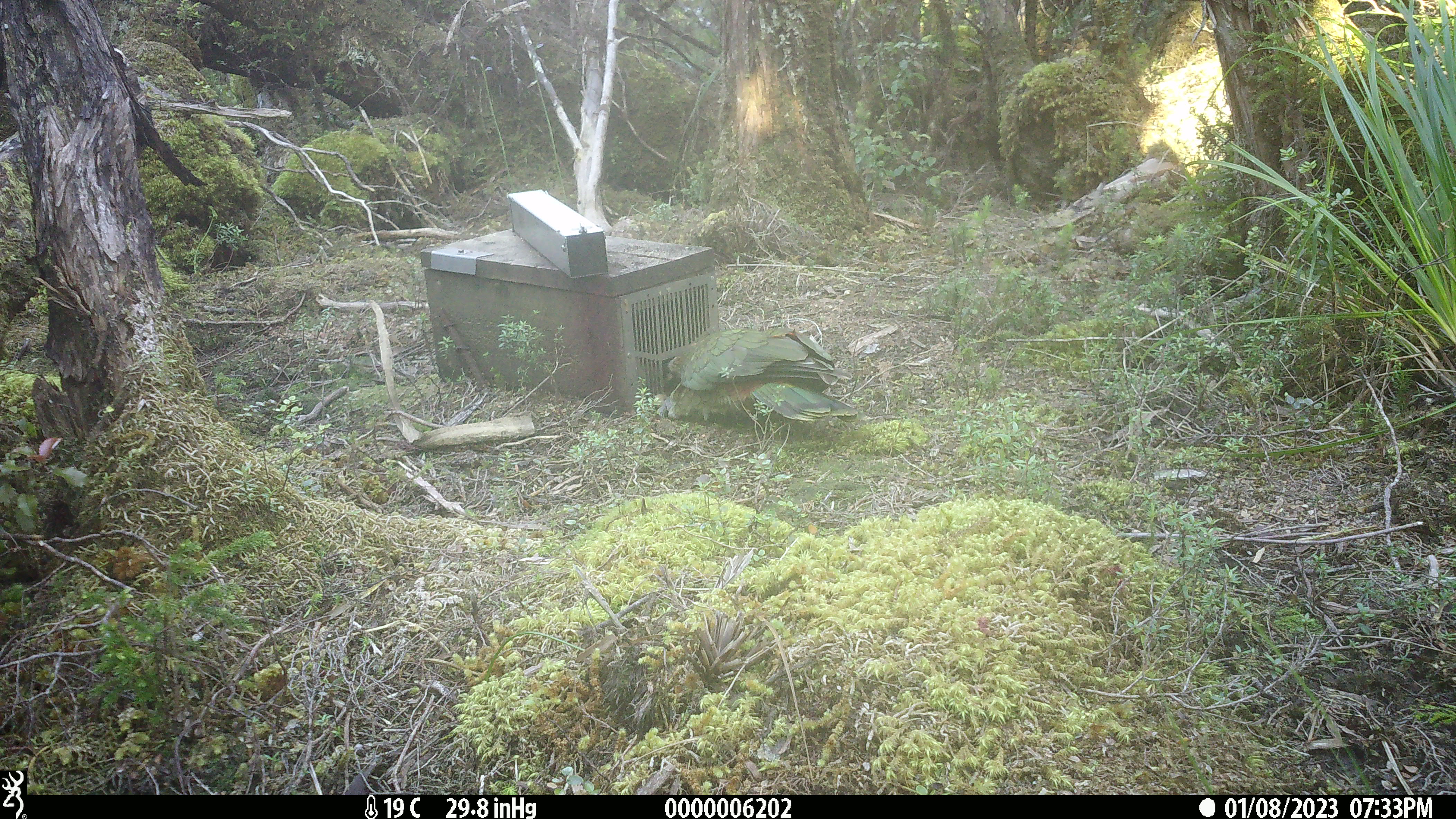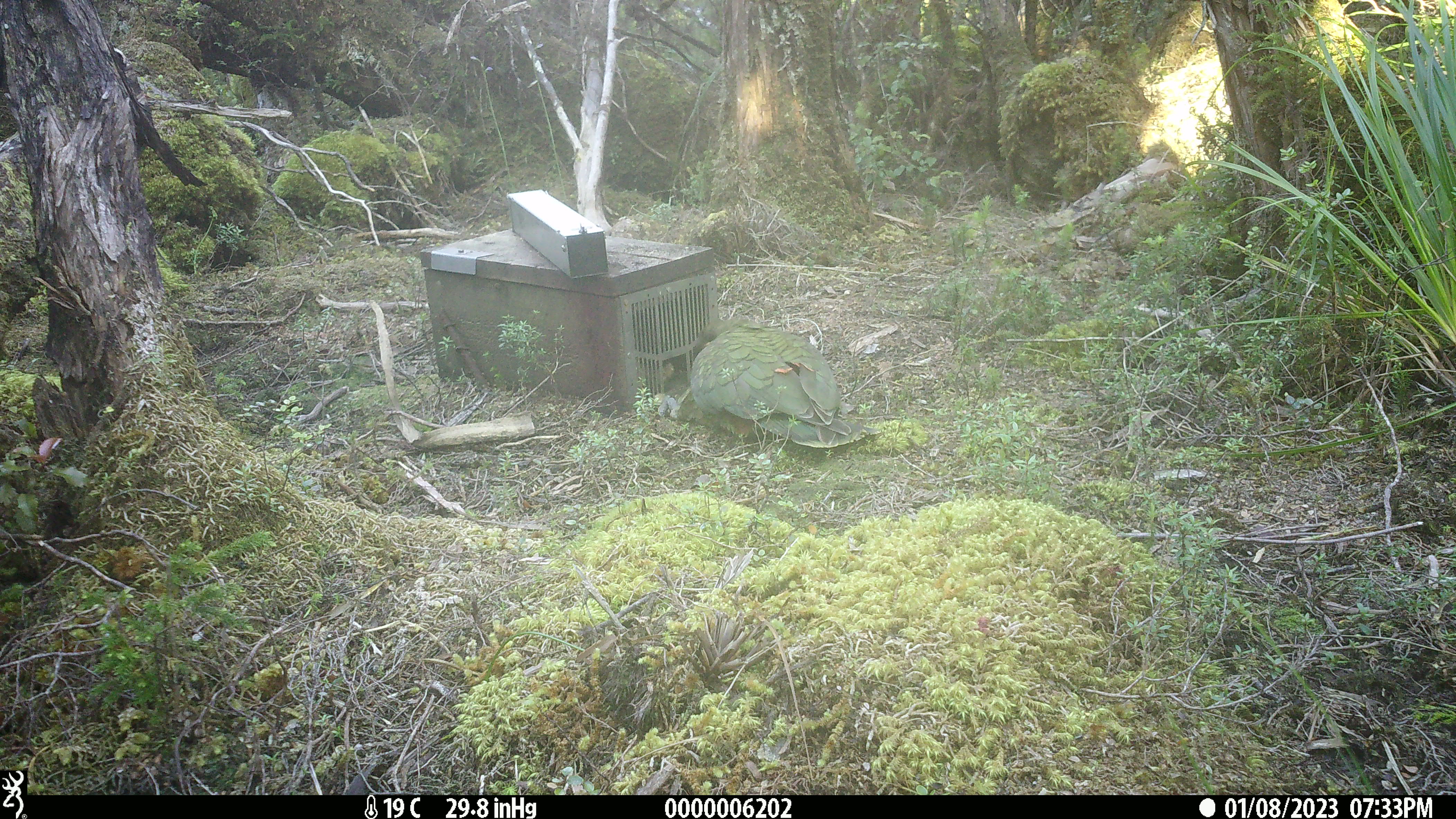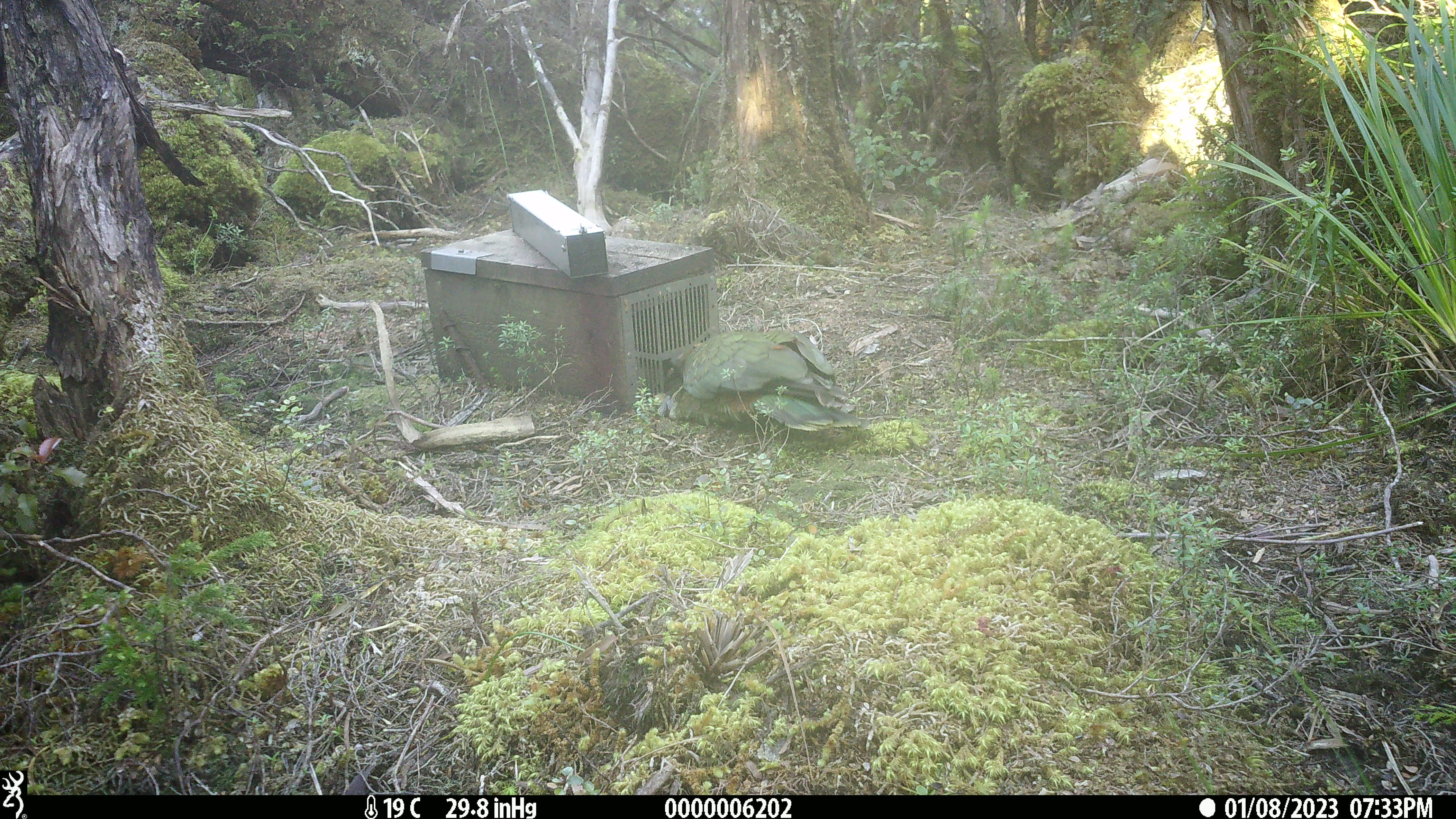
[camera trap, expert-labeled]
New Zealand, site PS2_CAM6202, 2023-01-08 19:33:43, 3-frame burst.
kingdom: Animalia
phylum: Chordata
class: Aves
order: Psittaciformes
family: Strigopidae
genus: Nestor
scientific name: Nestor notabilis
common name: kea